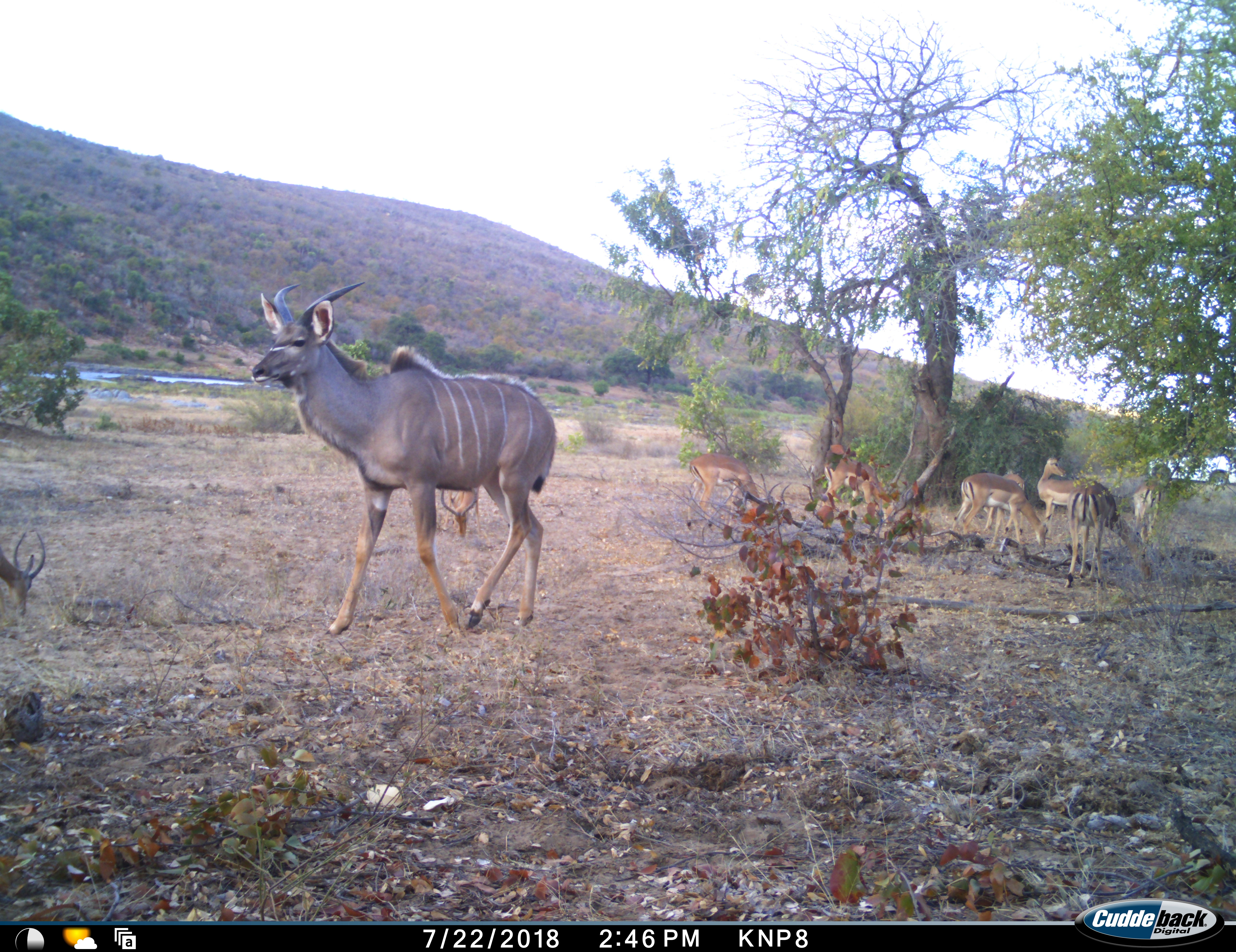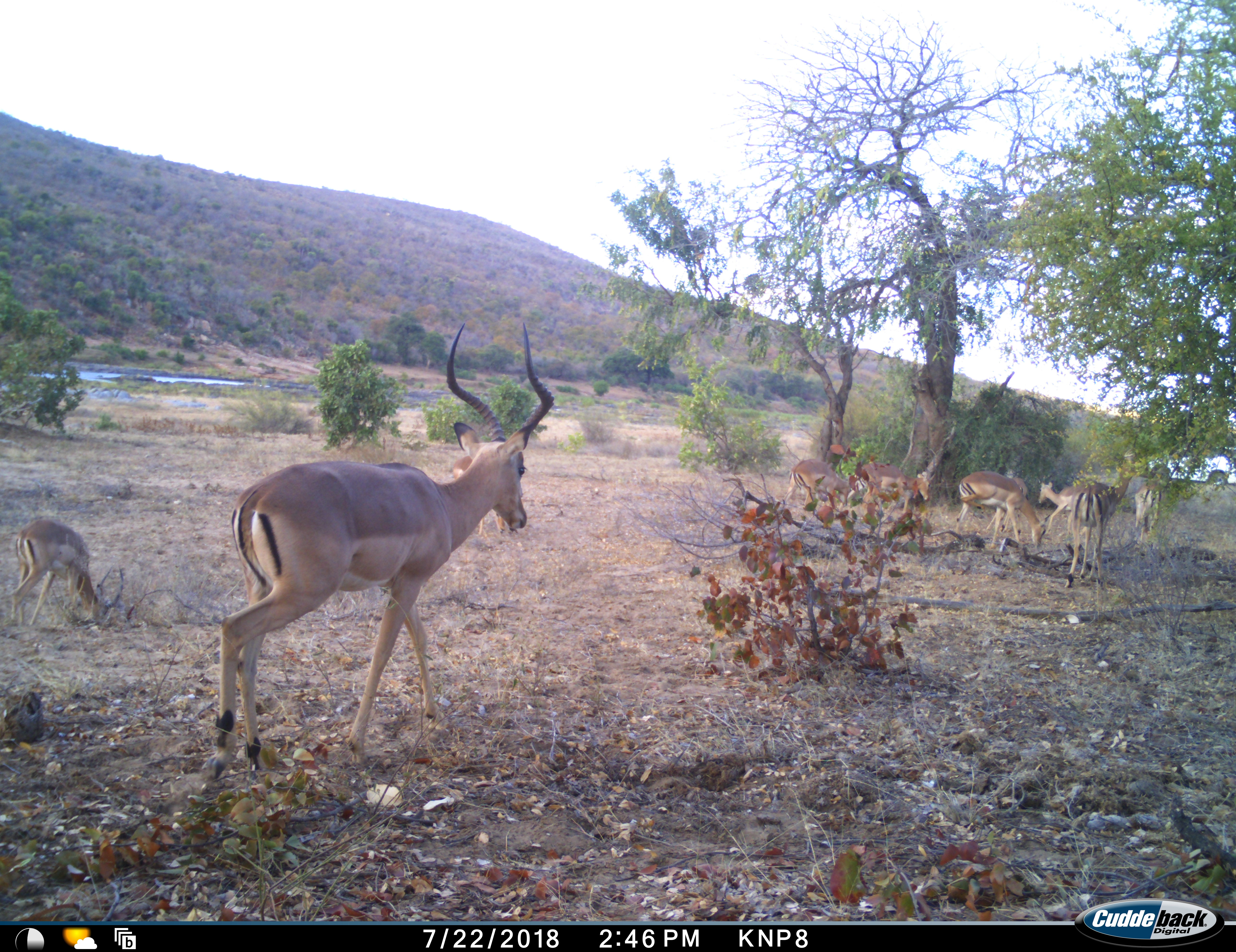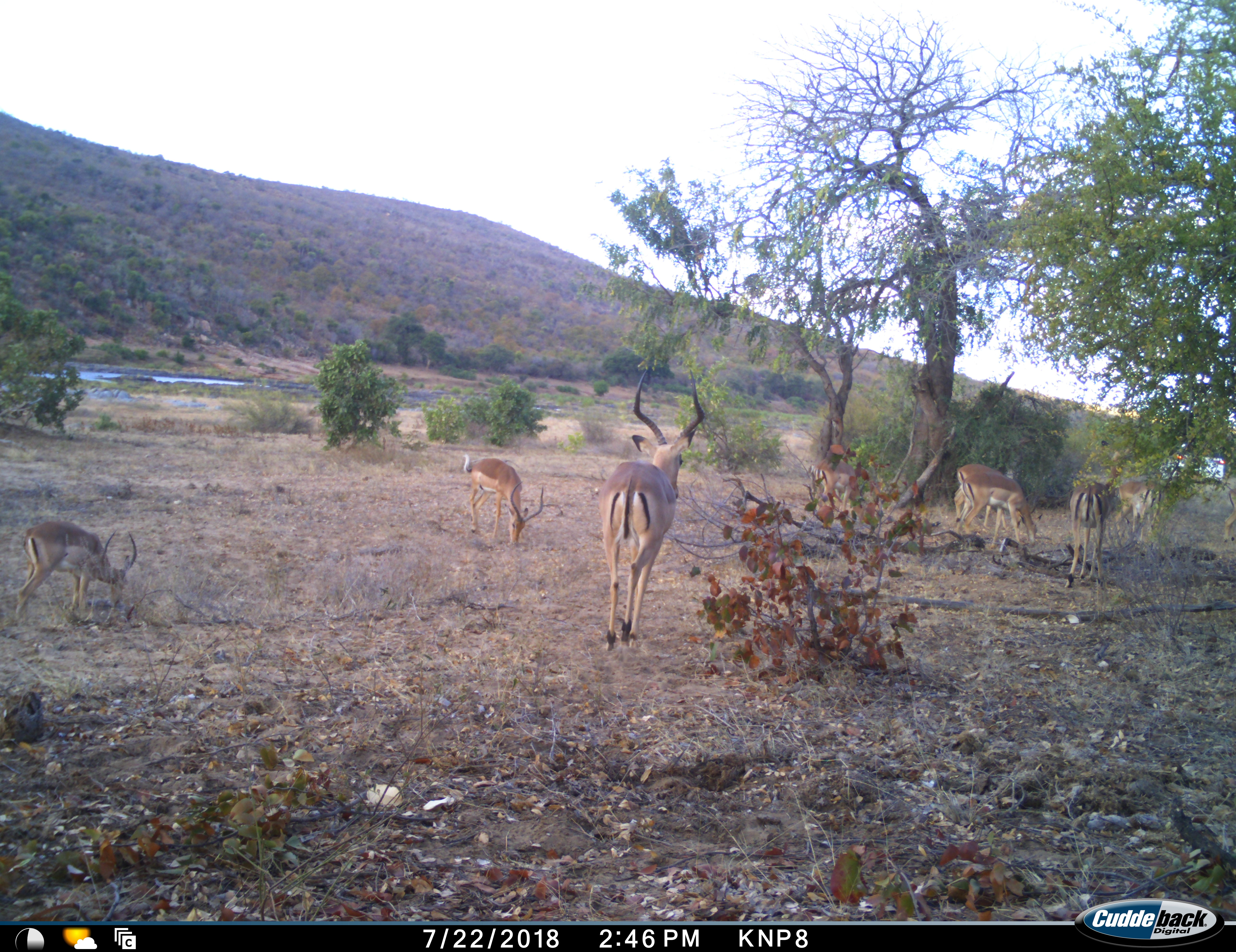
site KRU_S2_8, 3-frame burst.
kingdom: Animalia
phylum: Chordata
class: Mammalia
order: Artiodactyla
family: Bovidae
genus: Aepyceros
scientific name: Aepyceros melampus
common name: impala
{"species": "impala (Aepyceros melampus)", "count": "9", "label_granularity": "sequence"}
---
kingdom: Animalia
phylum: Chordata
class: Mammalia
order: Artiodactyla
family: Bovidae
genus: Tragelaphus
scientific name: Tragelaphus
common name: kudu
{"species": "kudu (Tragelaphus)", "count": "1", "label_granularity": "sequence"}